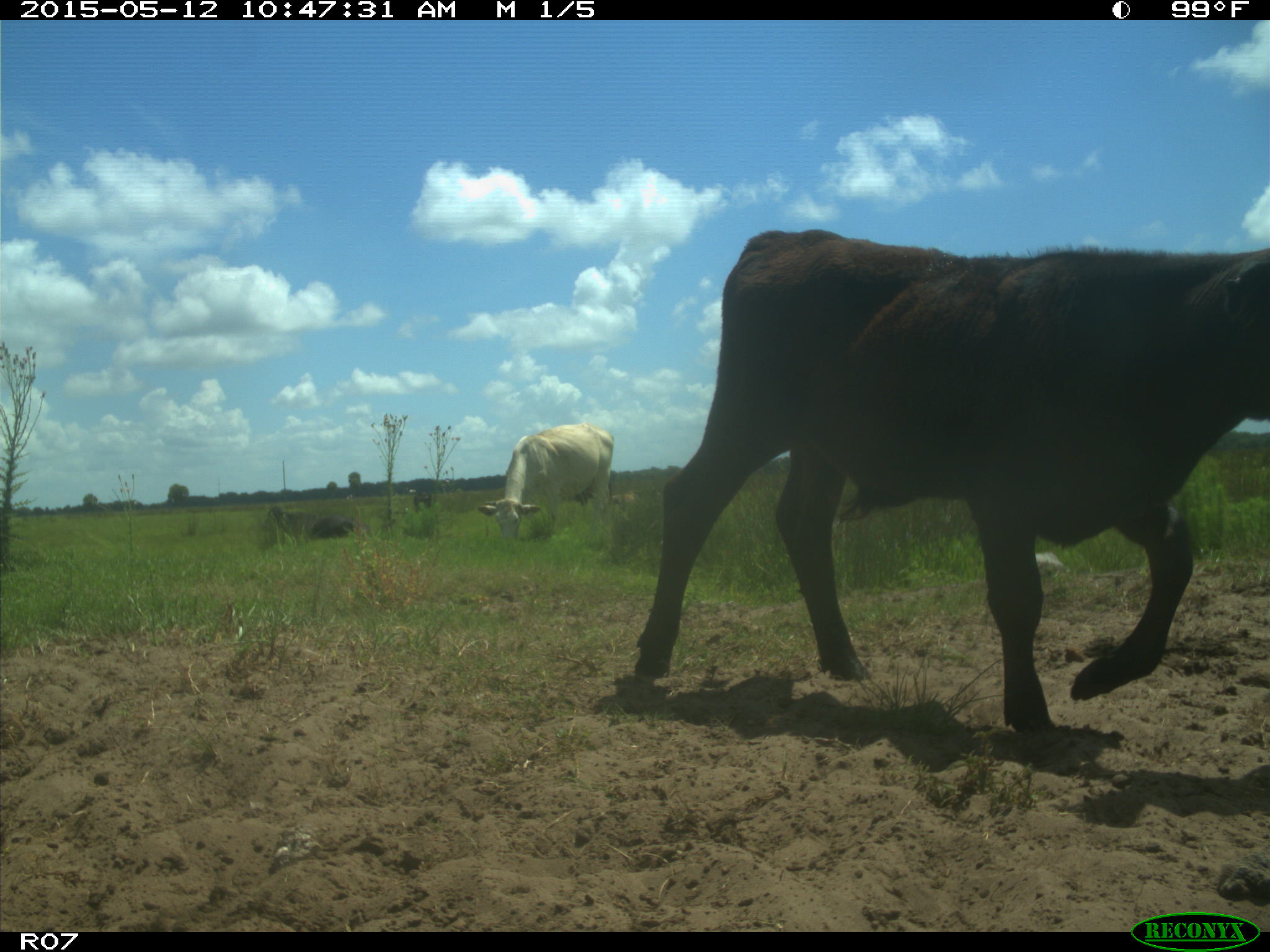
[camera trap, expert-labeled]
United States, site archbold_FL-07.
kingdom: Animalia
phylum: Chordata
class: Mammalia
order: Artiodactyla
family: Bovidae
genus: Bos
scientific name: Bos taurus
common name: domestic cow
Bos taurus (domestic cow).